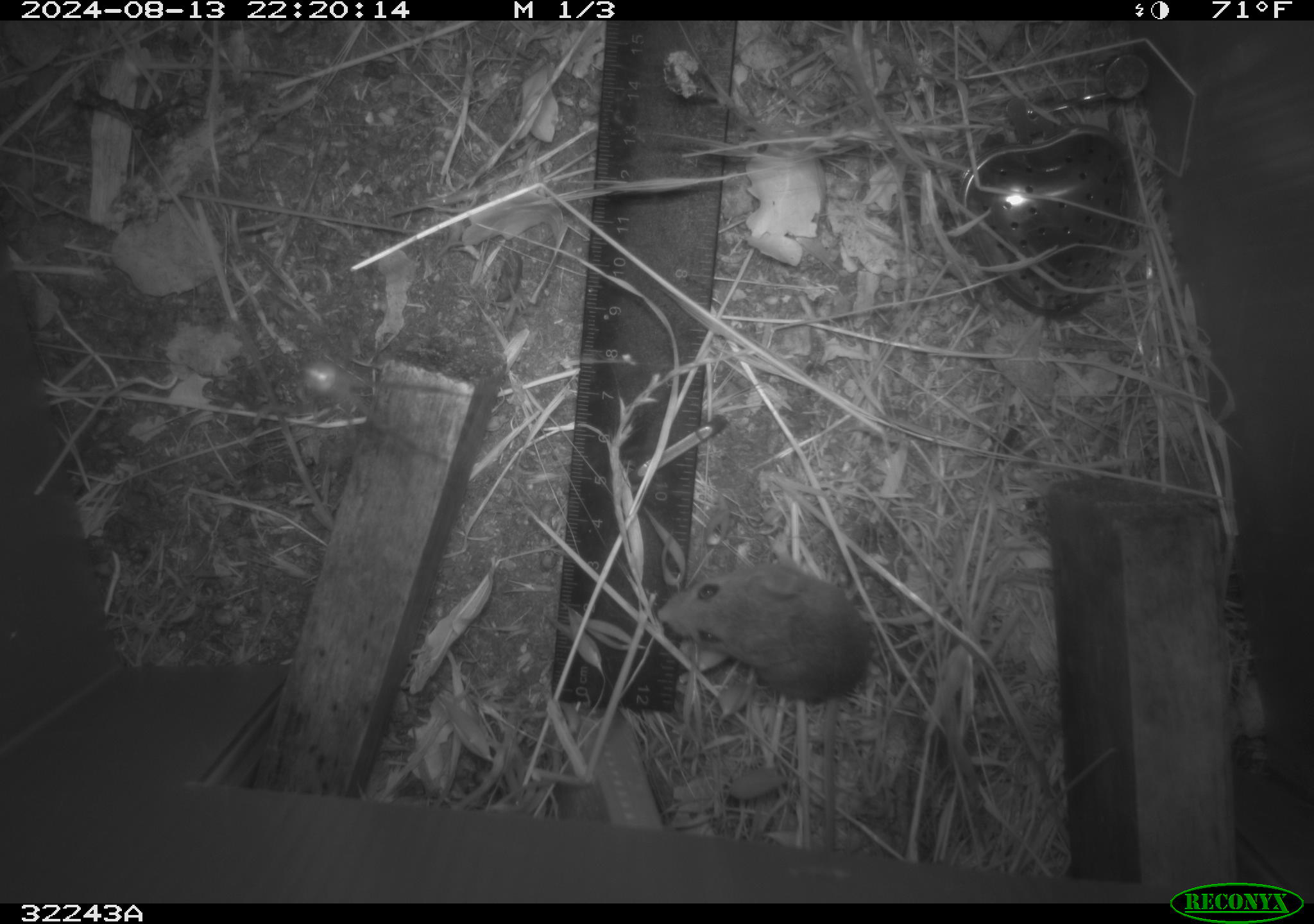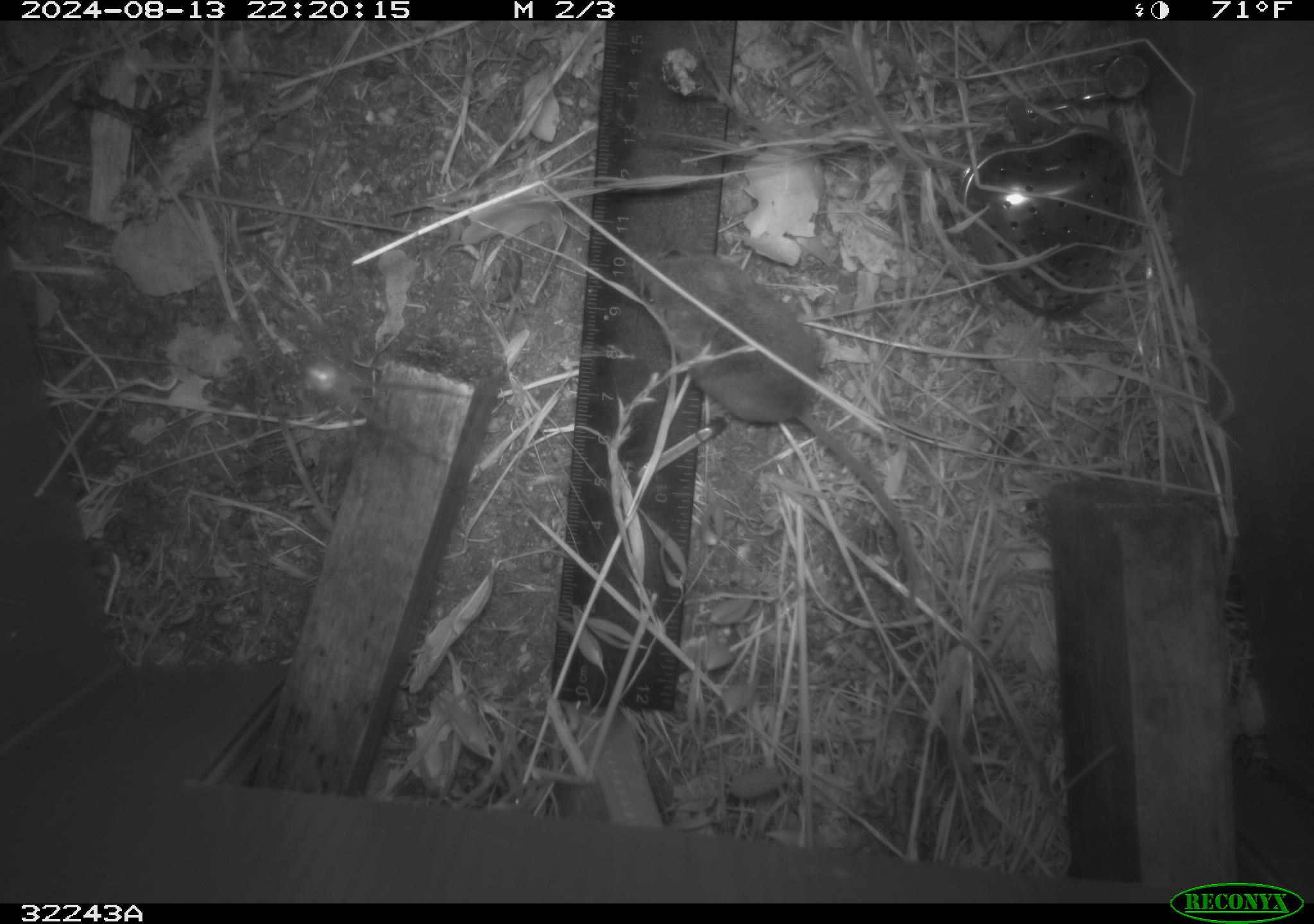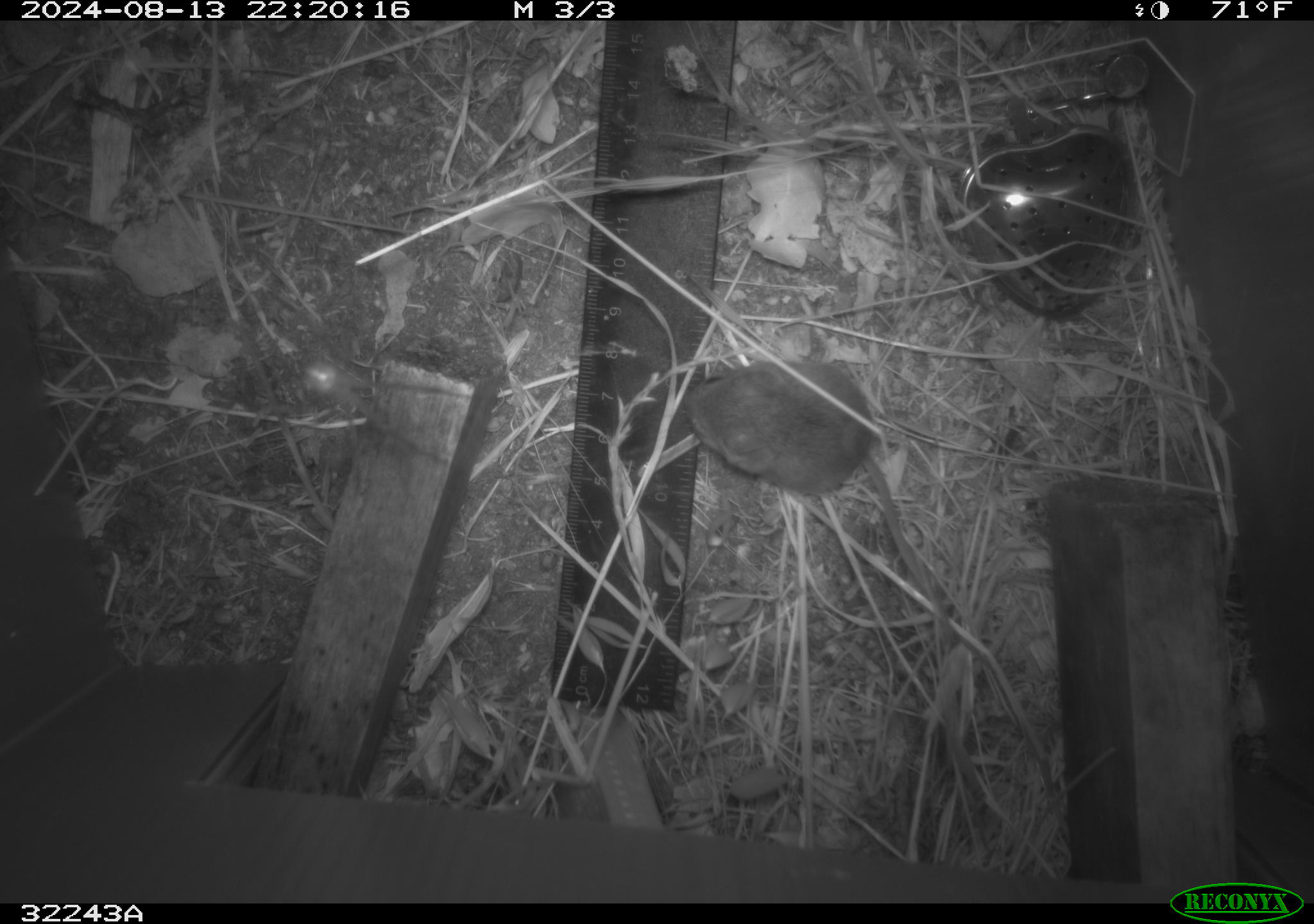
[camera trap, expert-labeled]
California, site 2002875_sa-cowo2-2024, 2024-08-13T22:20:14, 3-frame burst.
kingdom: Animalia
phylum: Chordata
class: Mammalia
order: Rodentia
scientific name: Rodentia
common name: rodent